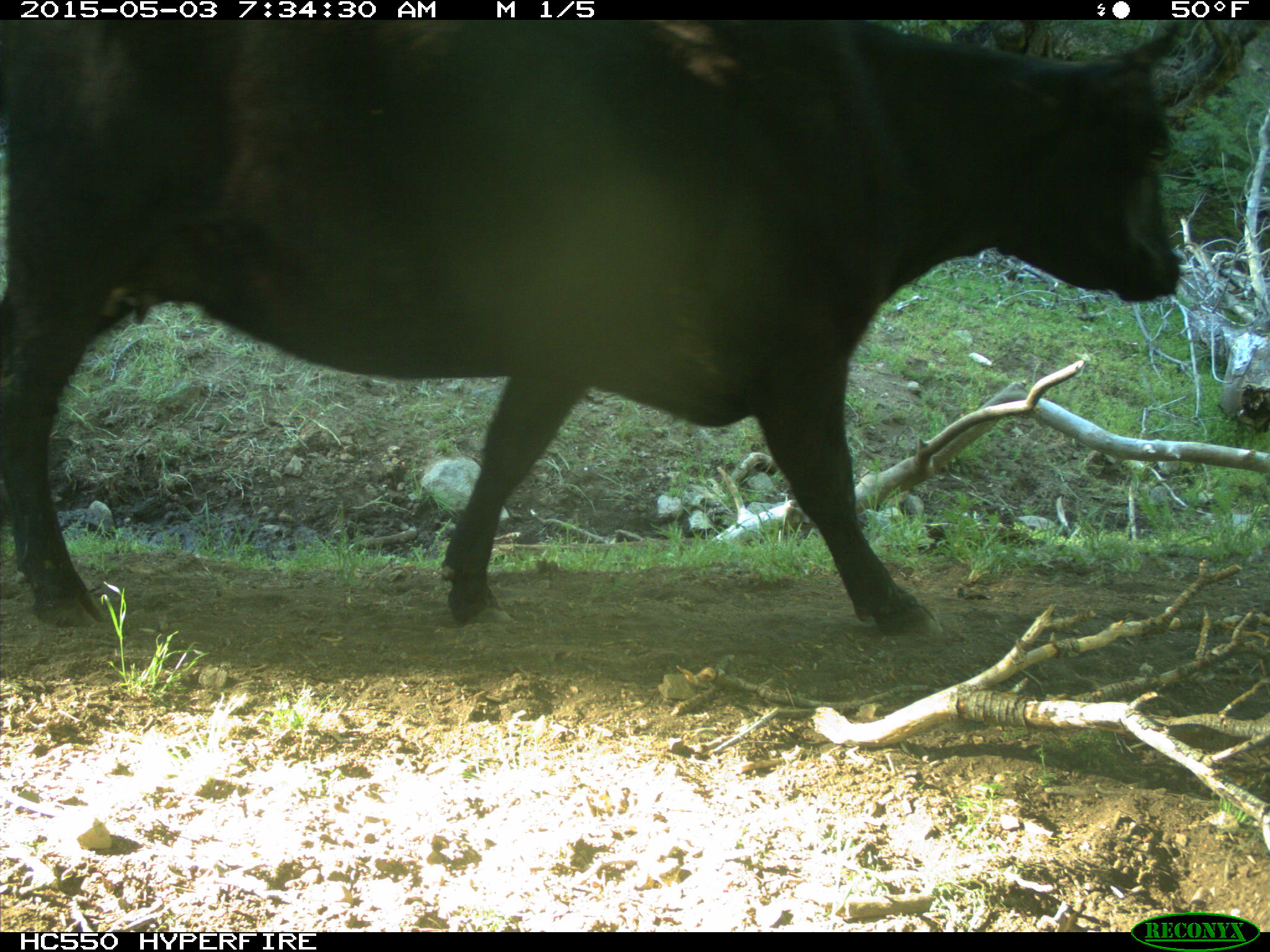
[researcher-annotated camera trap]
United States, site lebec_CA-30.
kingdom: Animalia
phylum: Chordata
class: Mammalia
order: Artiodactyla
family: Bovidae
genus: Bos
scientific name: Bos taurus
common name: domestic cow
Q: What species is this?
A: Bos taurus (domestic cow).